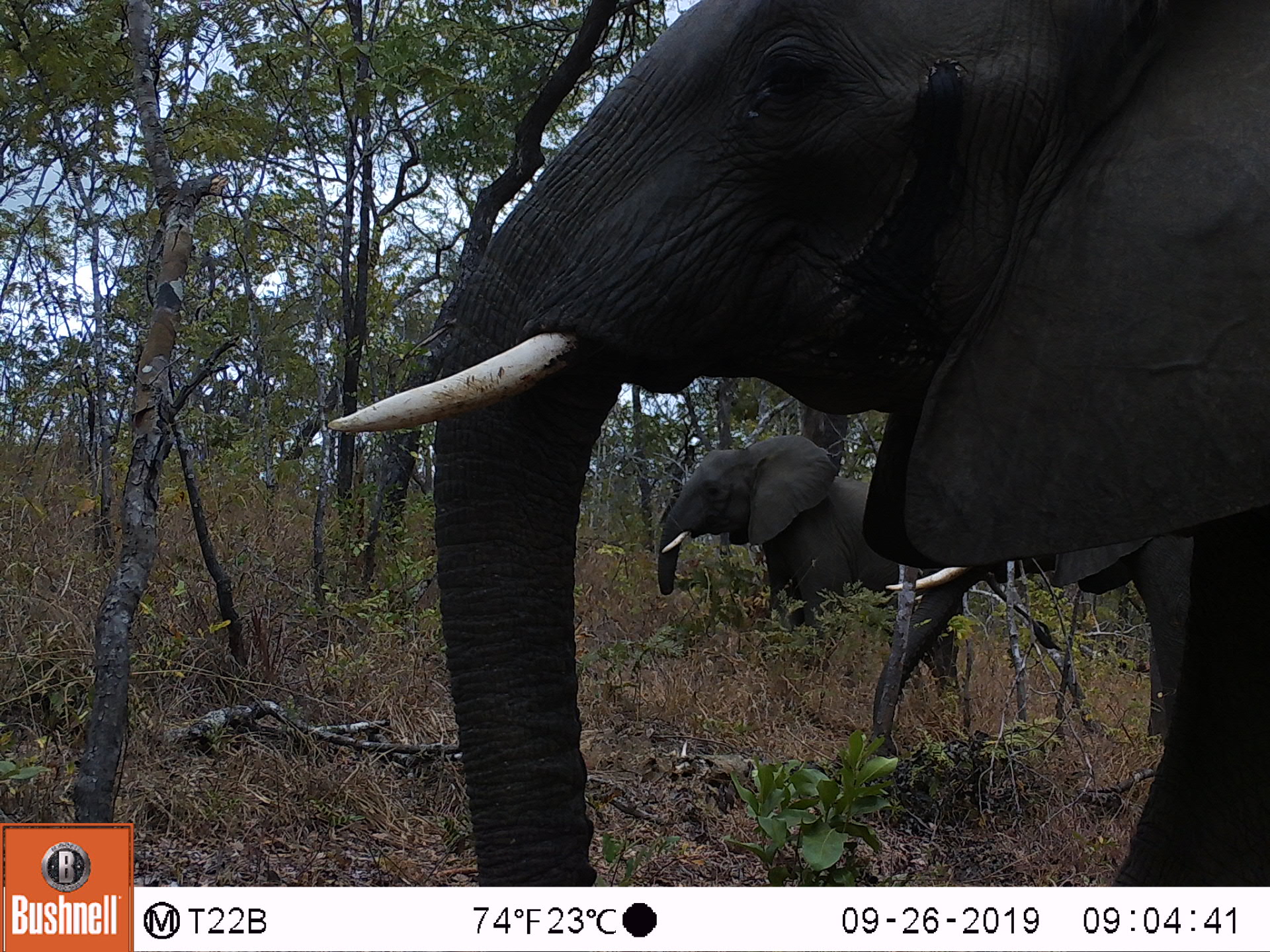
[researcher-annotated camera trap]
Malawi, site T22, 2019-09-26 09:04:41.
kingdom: Animalia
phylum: Chordata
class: Mammalia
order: Proboscidea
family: Elephantidae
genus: Loxodonta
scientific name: Loxodonta africana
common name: african savanna elephant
African savanna elephant (Loxodonta africana), count 3.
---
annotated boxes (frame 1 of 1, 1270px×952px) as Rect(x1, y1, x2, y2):
african savanna elephant: Rect(318, 0, 1269, 883); Rect(851, 509, 1215, 760); Rect(641, 435, 953, 626)